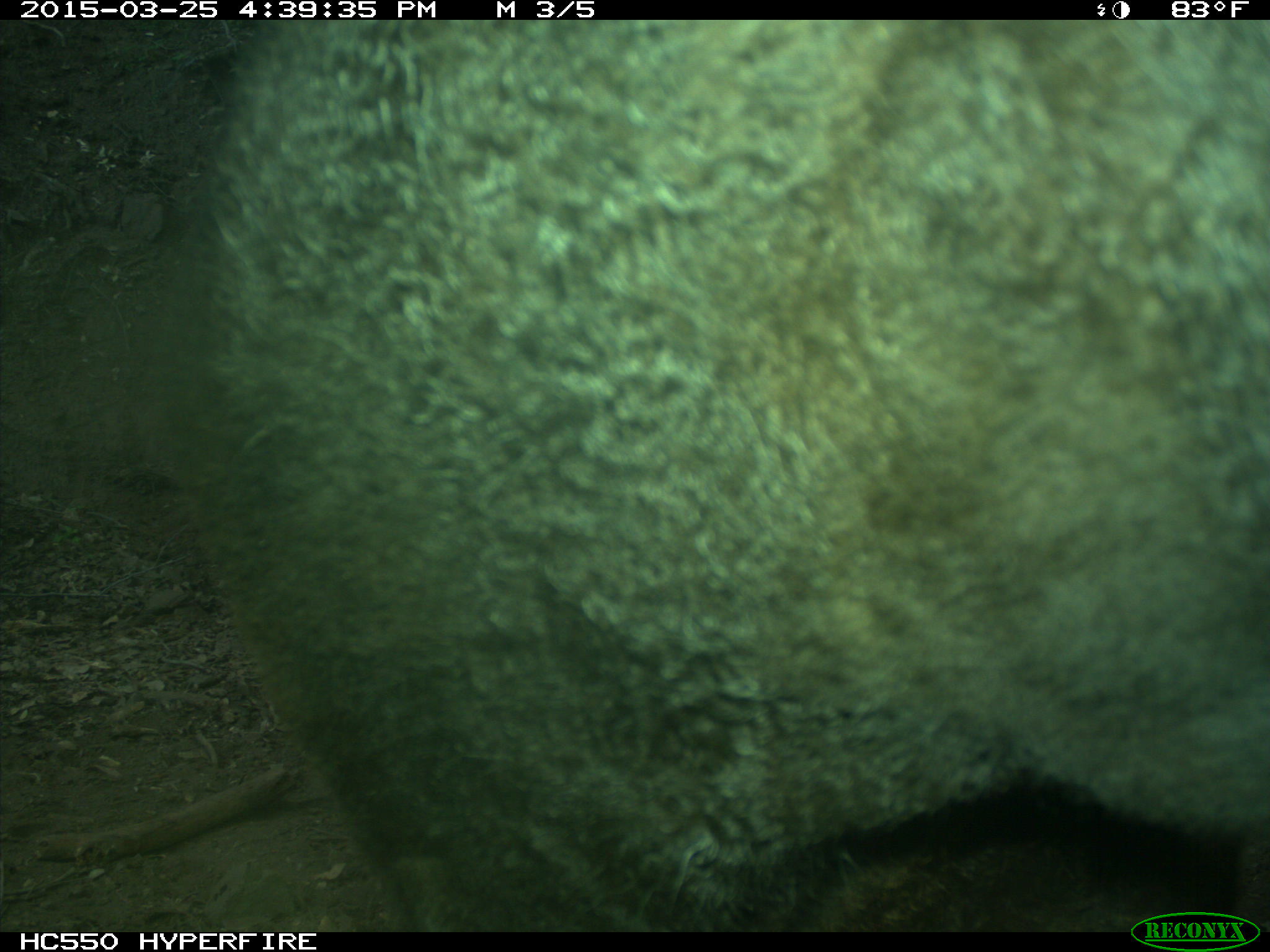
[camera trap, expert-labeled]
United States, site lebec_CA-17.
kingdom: Animalia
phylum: Chordata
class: Mammalia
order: Artiodactyla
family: Bovidae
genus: Bos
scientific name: Bos taurus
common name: domestic cow